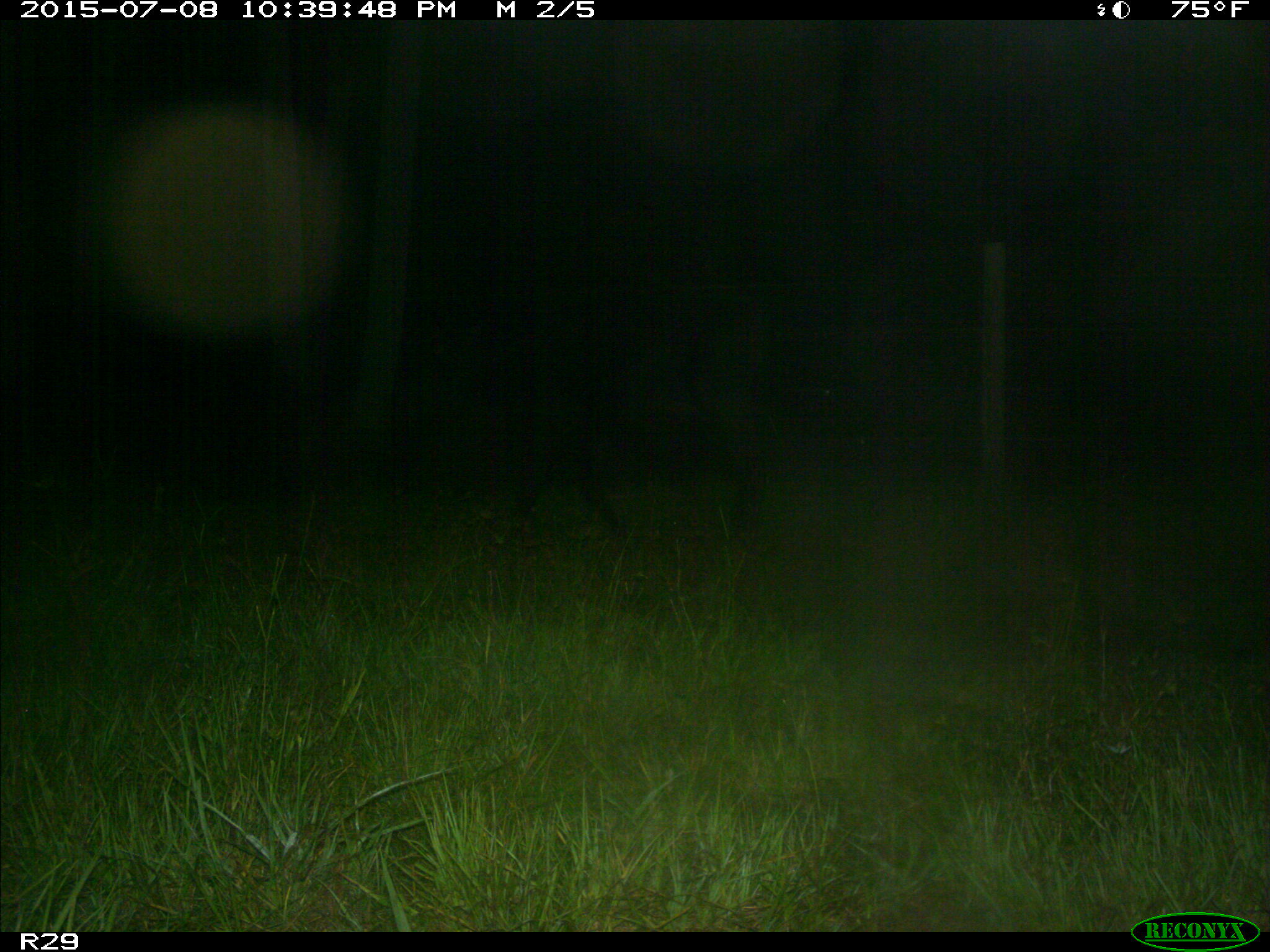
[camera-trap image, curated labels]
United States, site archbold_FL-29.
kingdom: Animalia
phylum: Chordata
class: Mammalia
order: Artiodactyla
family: Bovidae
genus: Bos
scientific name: Bos taurus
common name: domestic cow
Bos taurus (domestic cow).